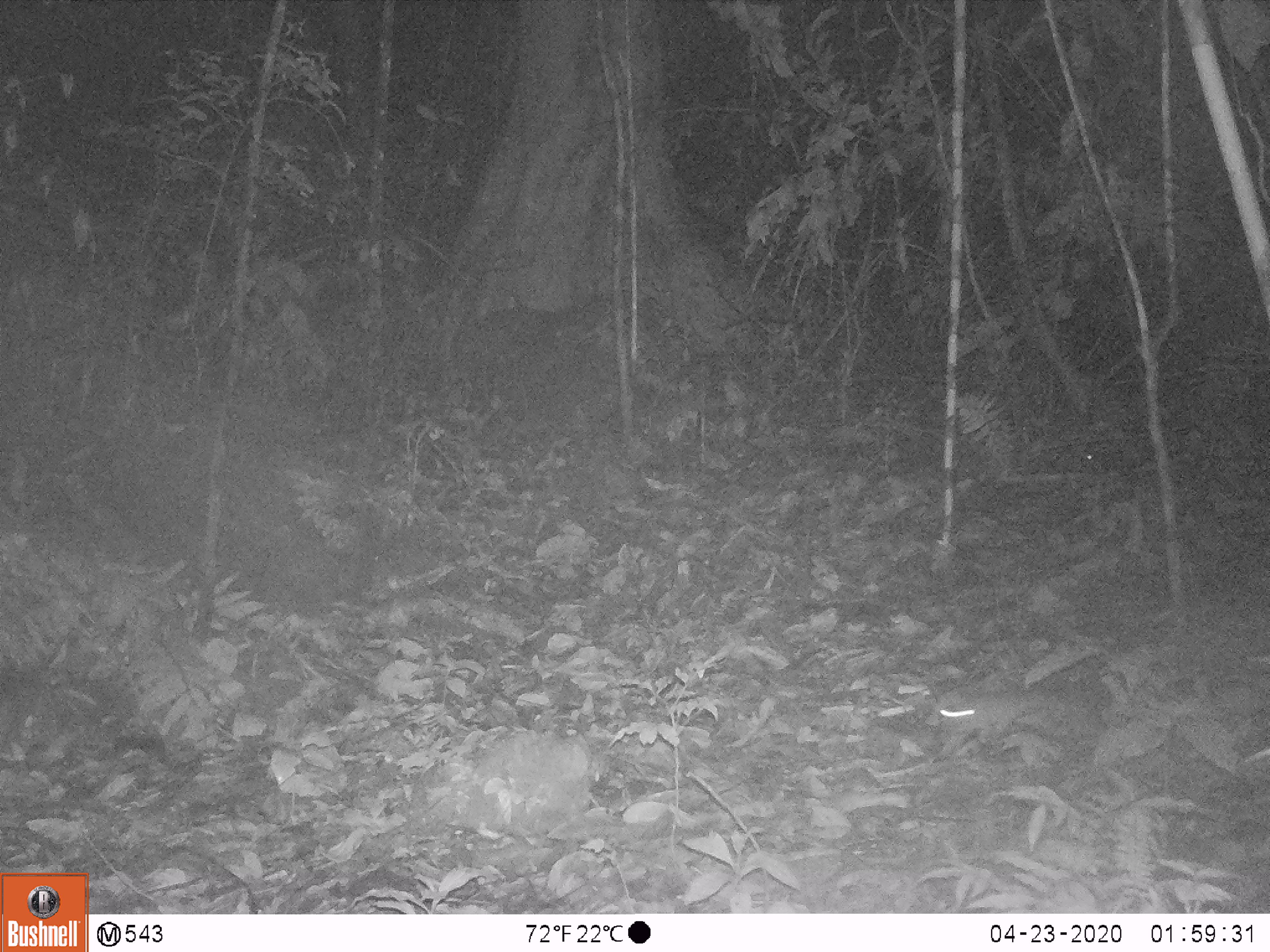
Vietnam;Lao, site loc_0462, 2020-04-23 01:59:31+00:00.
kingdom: Animalia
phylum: Chordata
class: Mammalia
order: Rodentia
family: Muridae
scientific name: Muridae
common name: old-world mice and rats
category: unidentified murid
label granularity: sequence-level